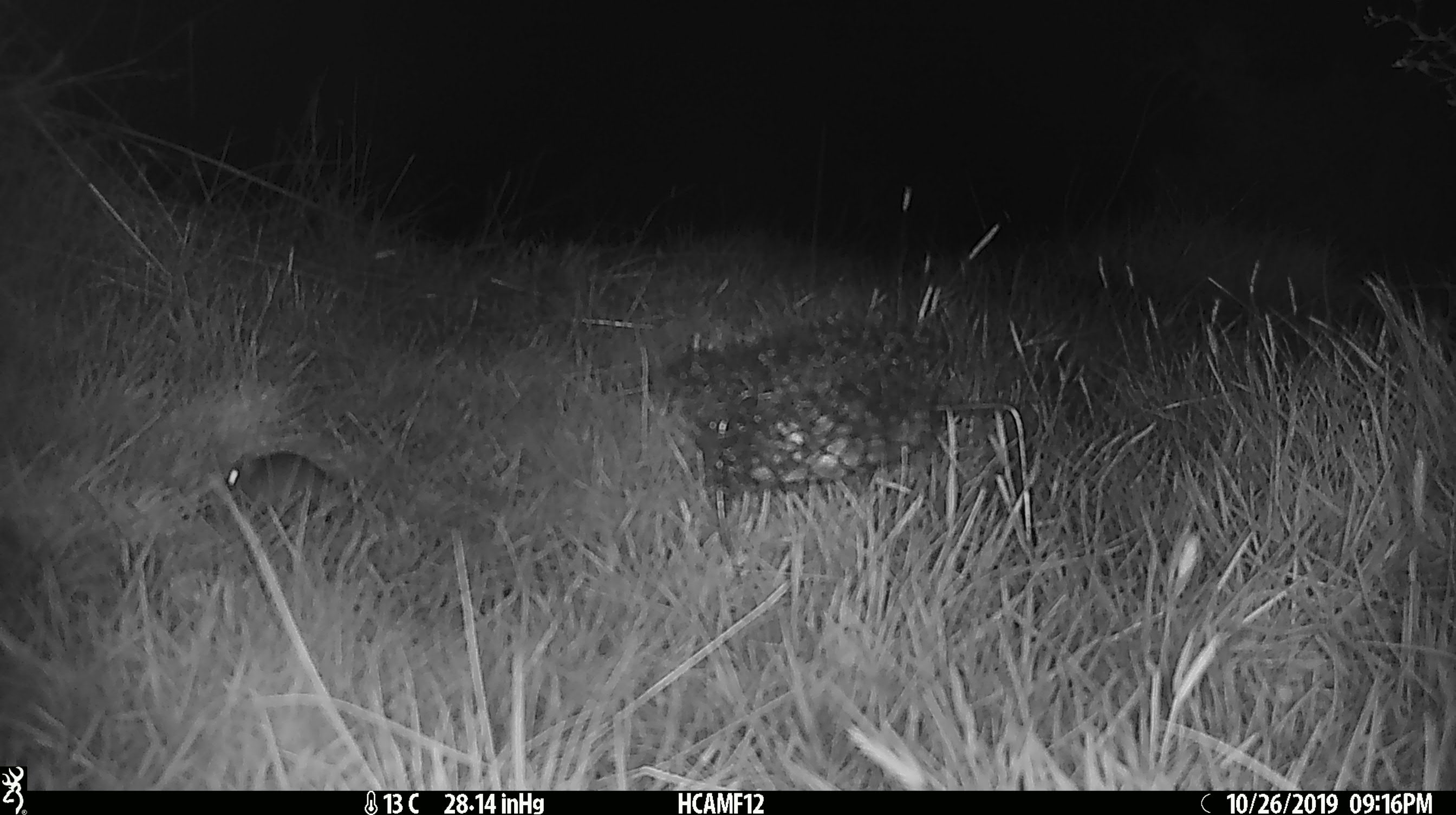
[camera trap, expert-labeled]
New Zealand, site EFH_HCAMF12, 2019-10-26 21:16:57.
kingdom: Animalia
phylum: Chordata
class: Mammalia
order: Rodentia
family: Muridae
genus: Mus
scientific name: Mus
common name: mouse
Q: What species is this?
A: Mouse (Mus).